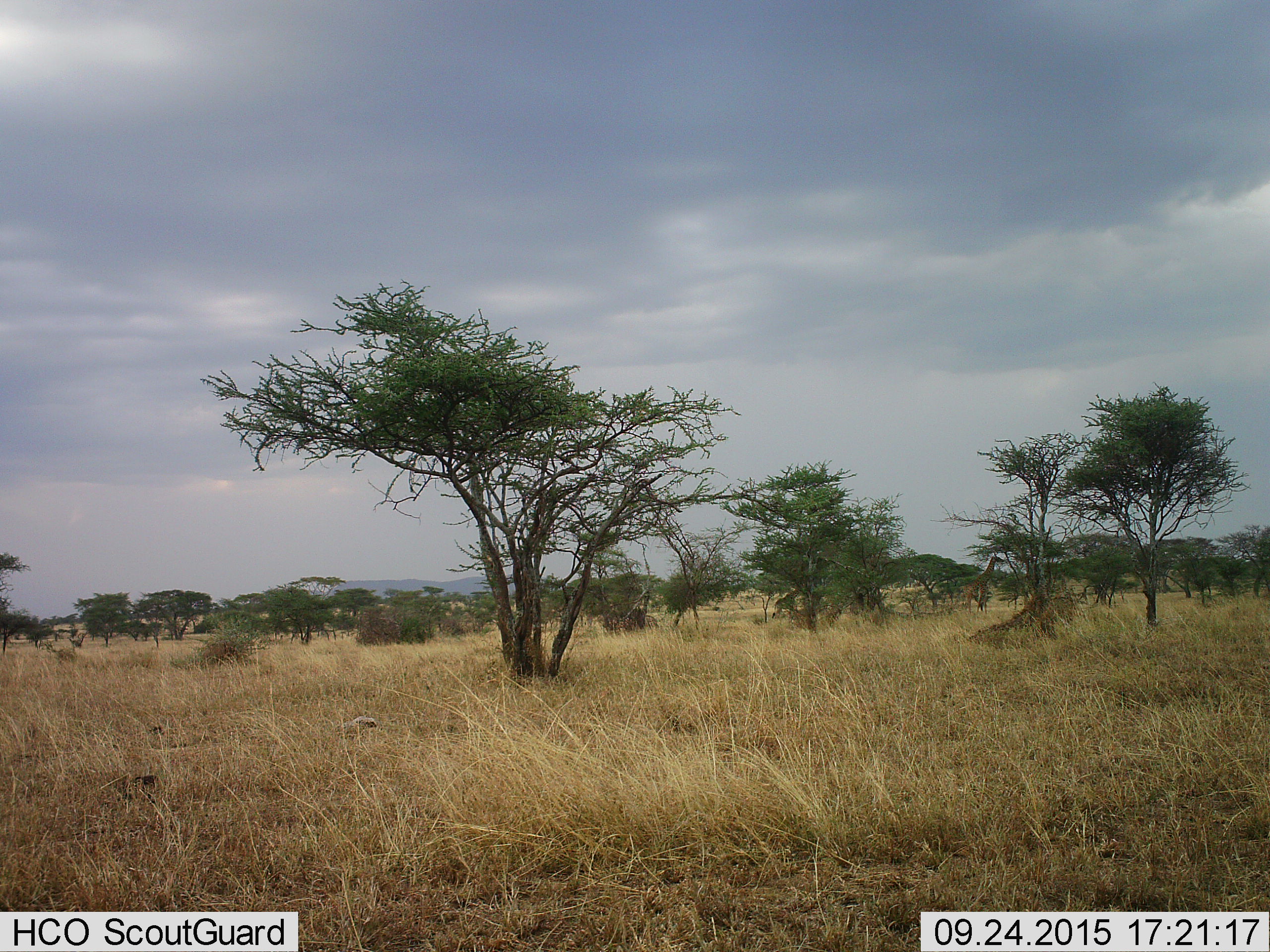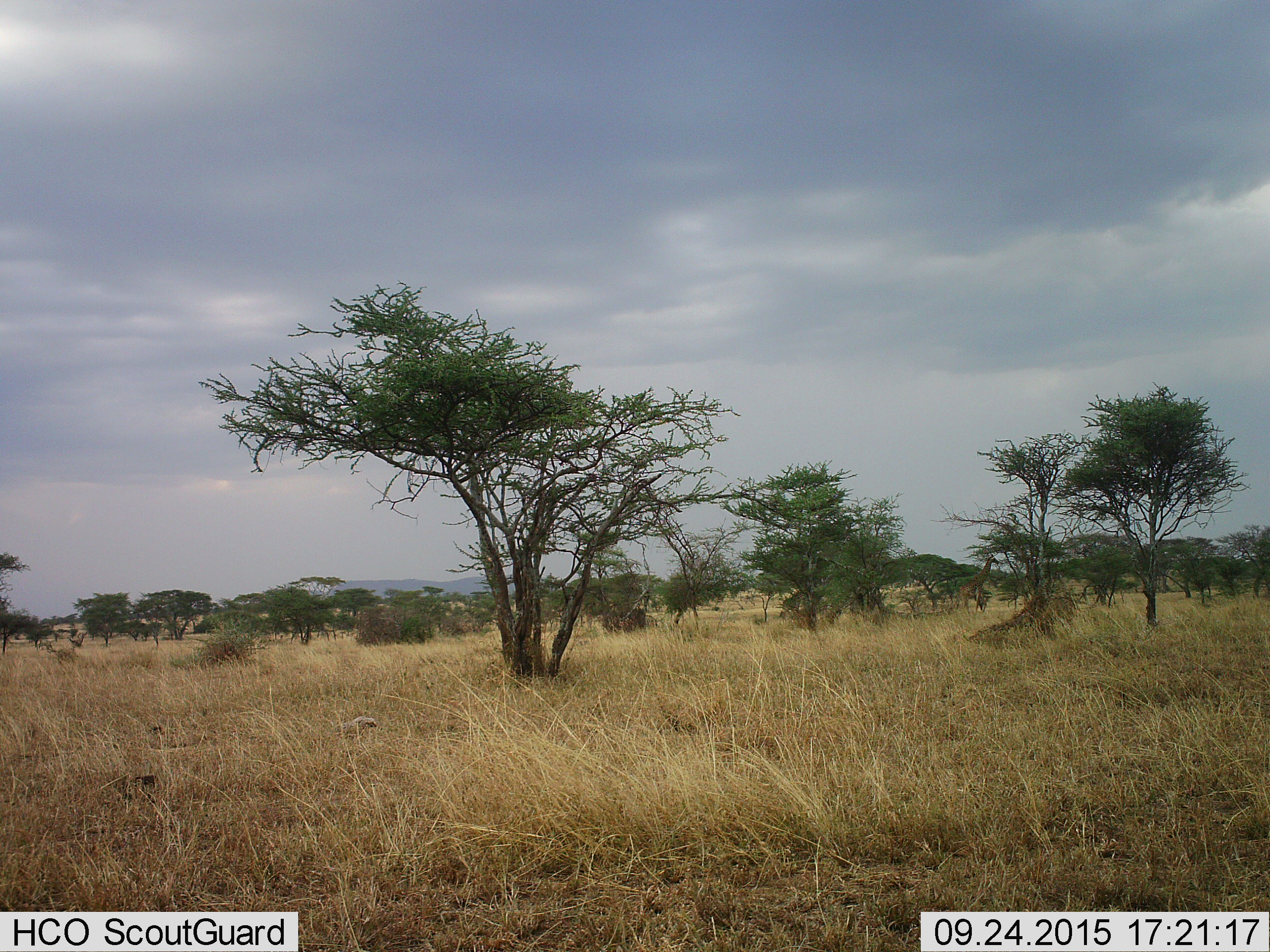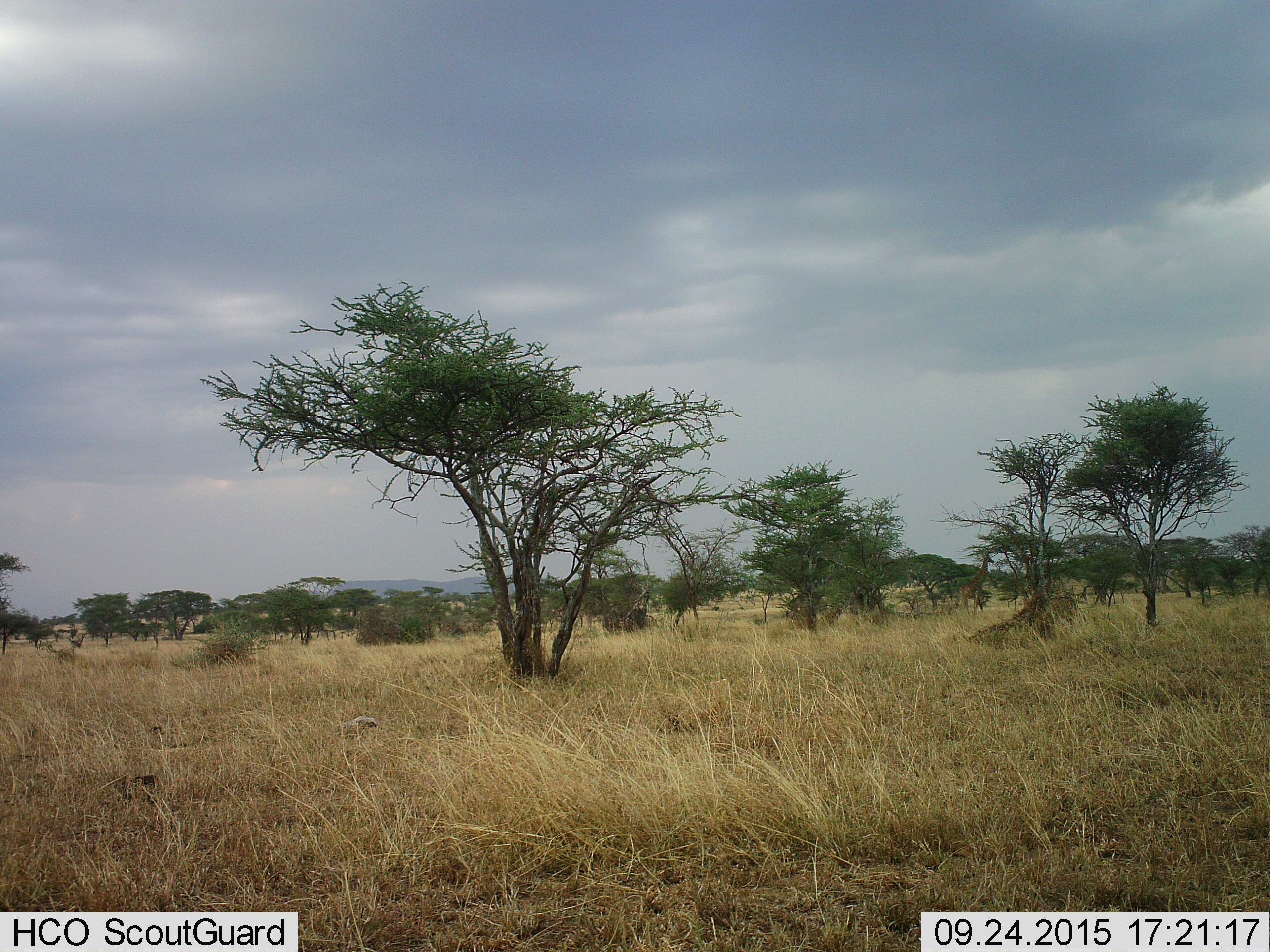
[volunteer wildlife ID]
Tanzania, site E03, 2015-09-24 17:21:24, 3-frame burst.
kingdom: Animalia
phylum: Chordata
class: Mammalia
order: Artiodactyla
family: Giraffidae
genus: Giraffa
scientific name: Giraffa camelopardalis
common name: giraffe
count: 2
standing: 64%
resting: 0%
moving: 82%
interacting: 0%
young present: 27%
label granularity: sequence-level